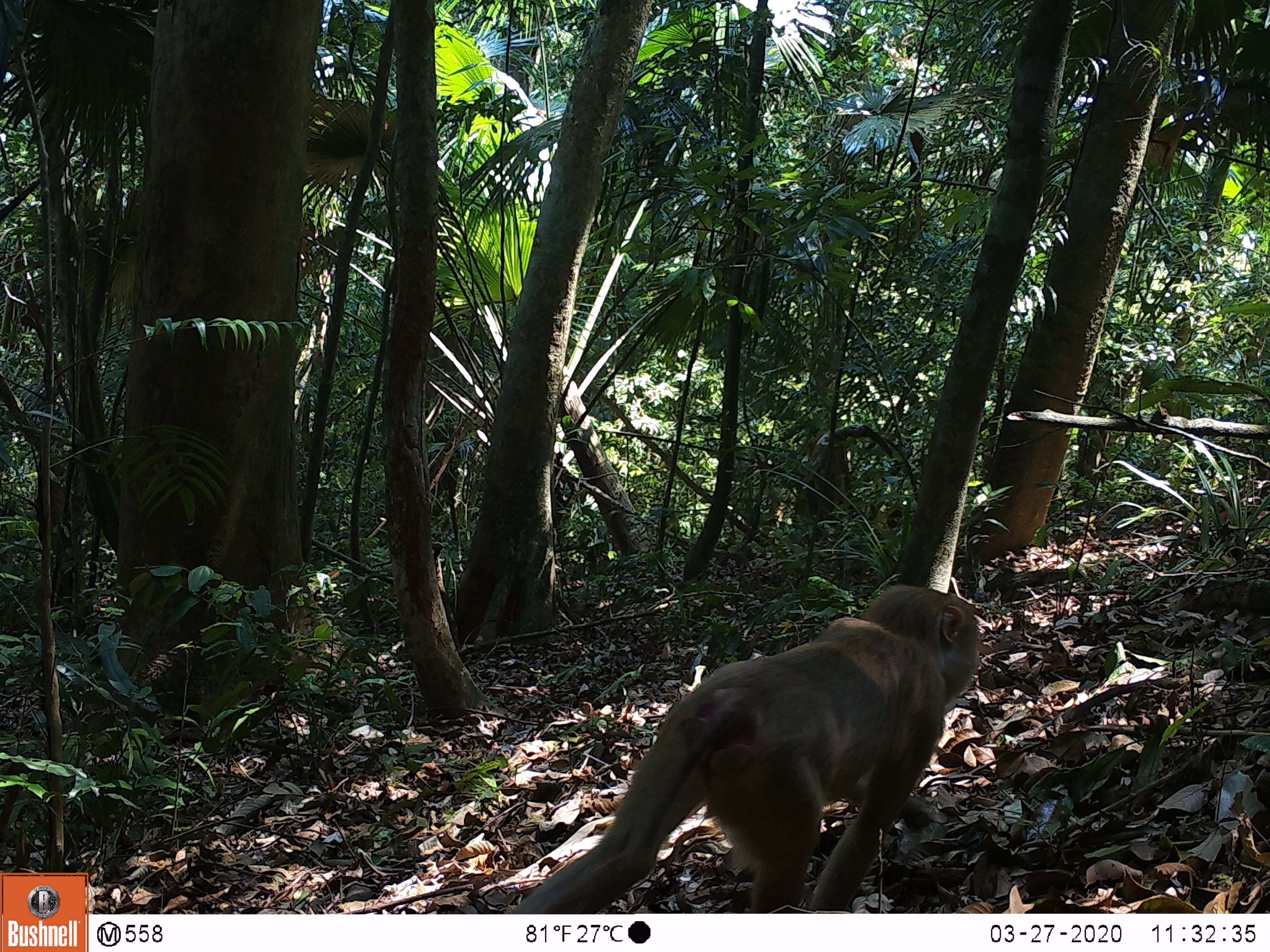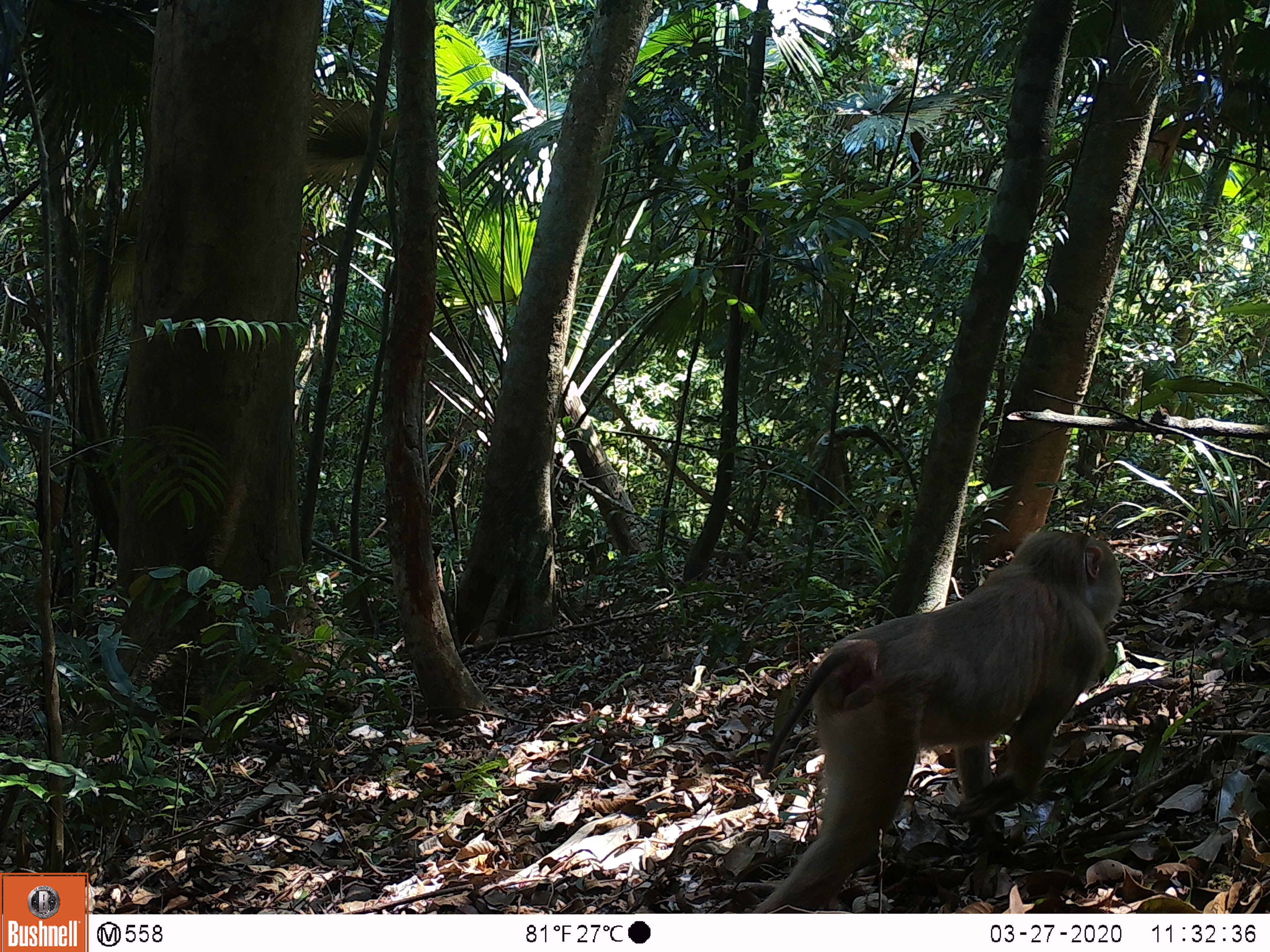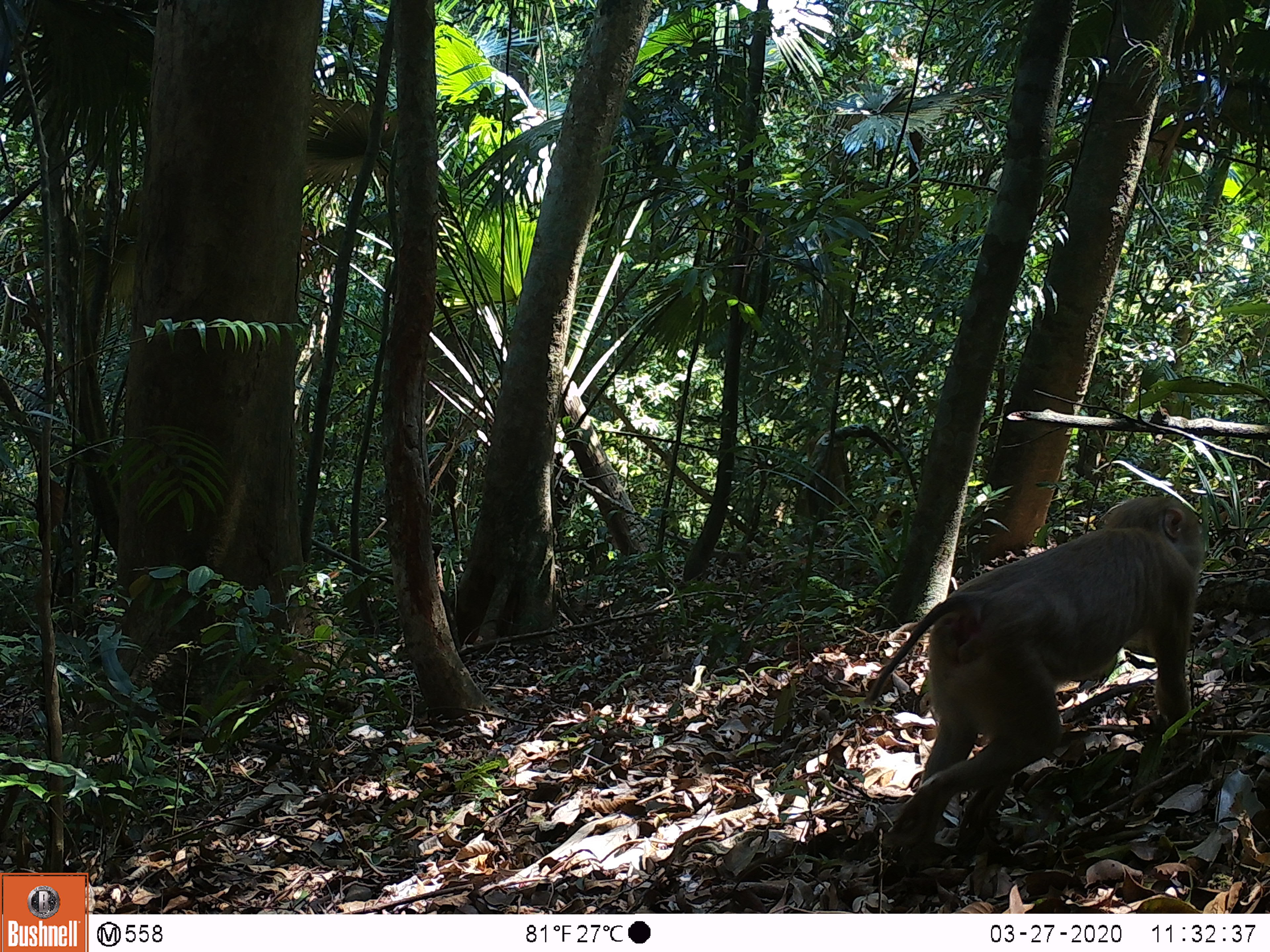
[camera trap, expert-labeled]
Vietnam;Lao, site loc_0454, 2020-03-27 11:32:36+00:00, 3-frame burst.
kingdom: Animalia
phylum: Chordata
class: Mammalia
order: Primates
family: Cercopithecidae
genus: Macaca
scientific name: Macaca nemestrina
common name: pig-tailed macaque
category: pig tailed macaque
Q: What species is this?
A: Pig tailed macaque (pig-tailed macaque) (Macaca nemestrina).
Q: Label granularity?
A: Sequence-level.